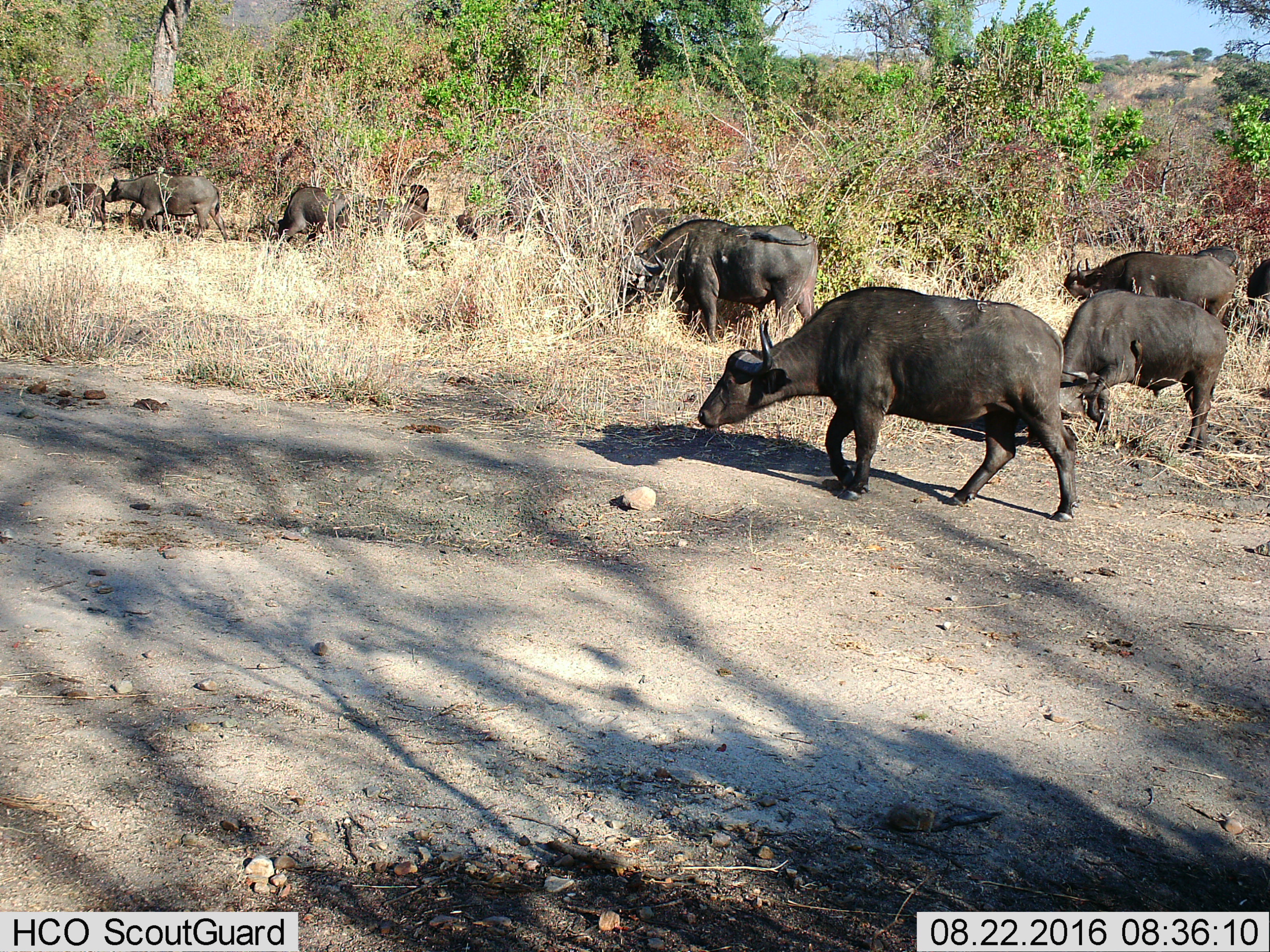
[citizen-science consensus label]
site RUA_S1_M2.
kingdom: Animalia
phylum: Chordata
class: Mammalia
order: Artiodactyla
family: Bovidae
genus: Syncerus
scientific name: Syncerus caffer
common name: african buffalo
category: buffalo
Buffalo (african buffalo) (Syncerus caffer), count 11-50. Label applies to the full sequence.